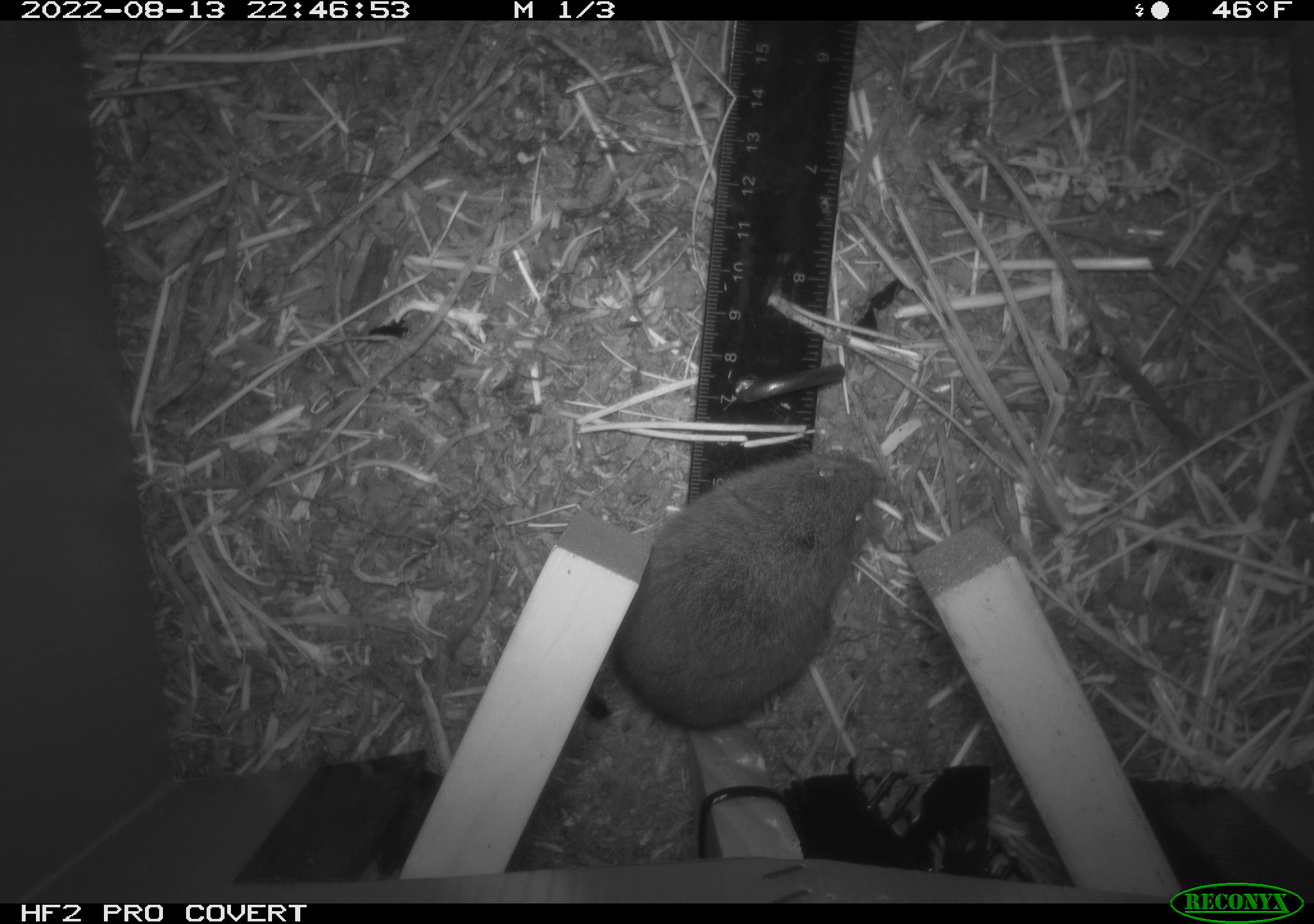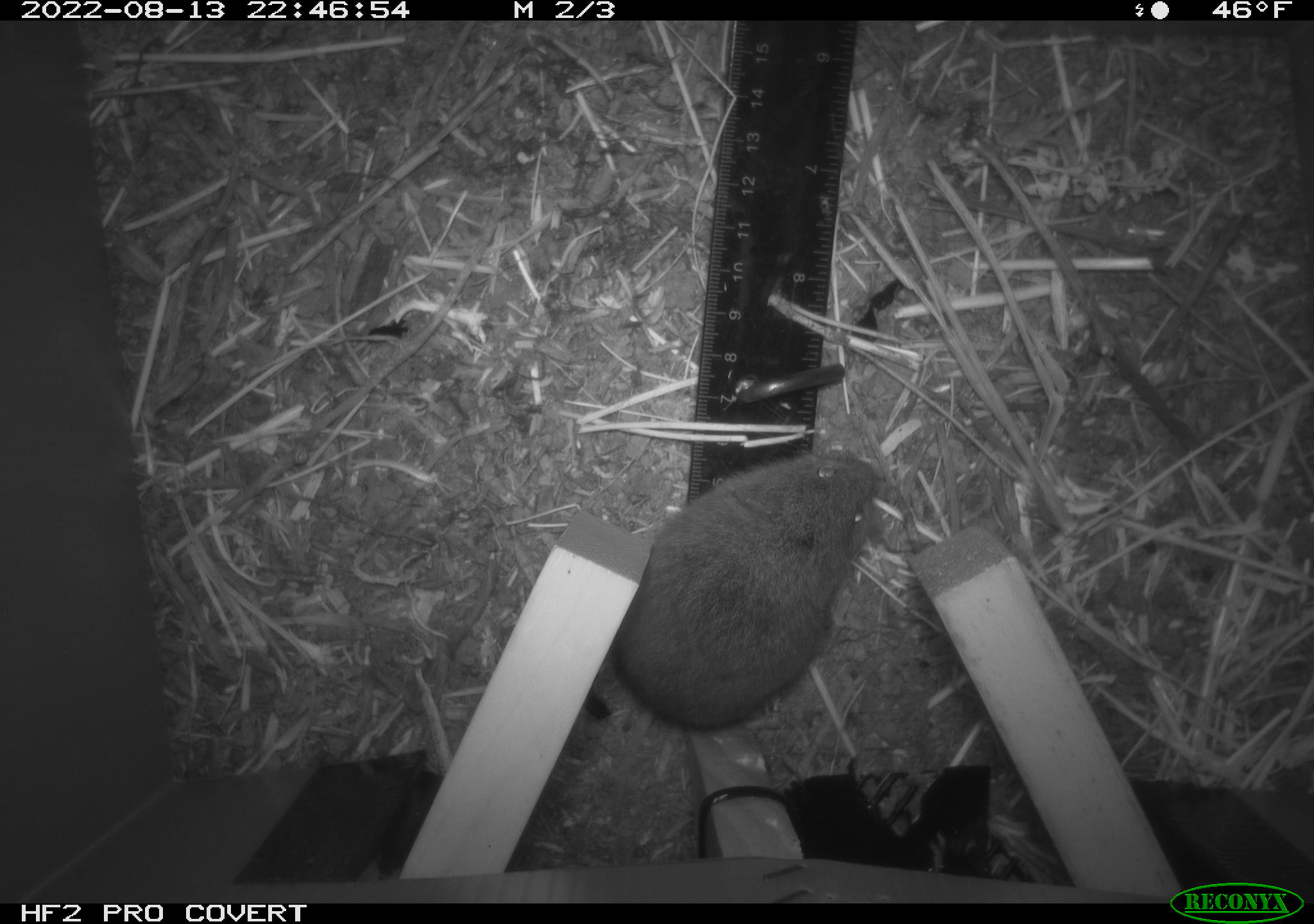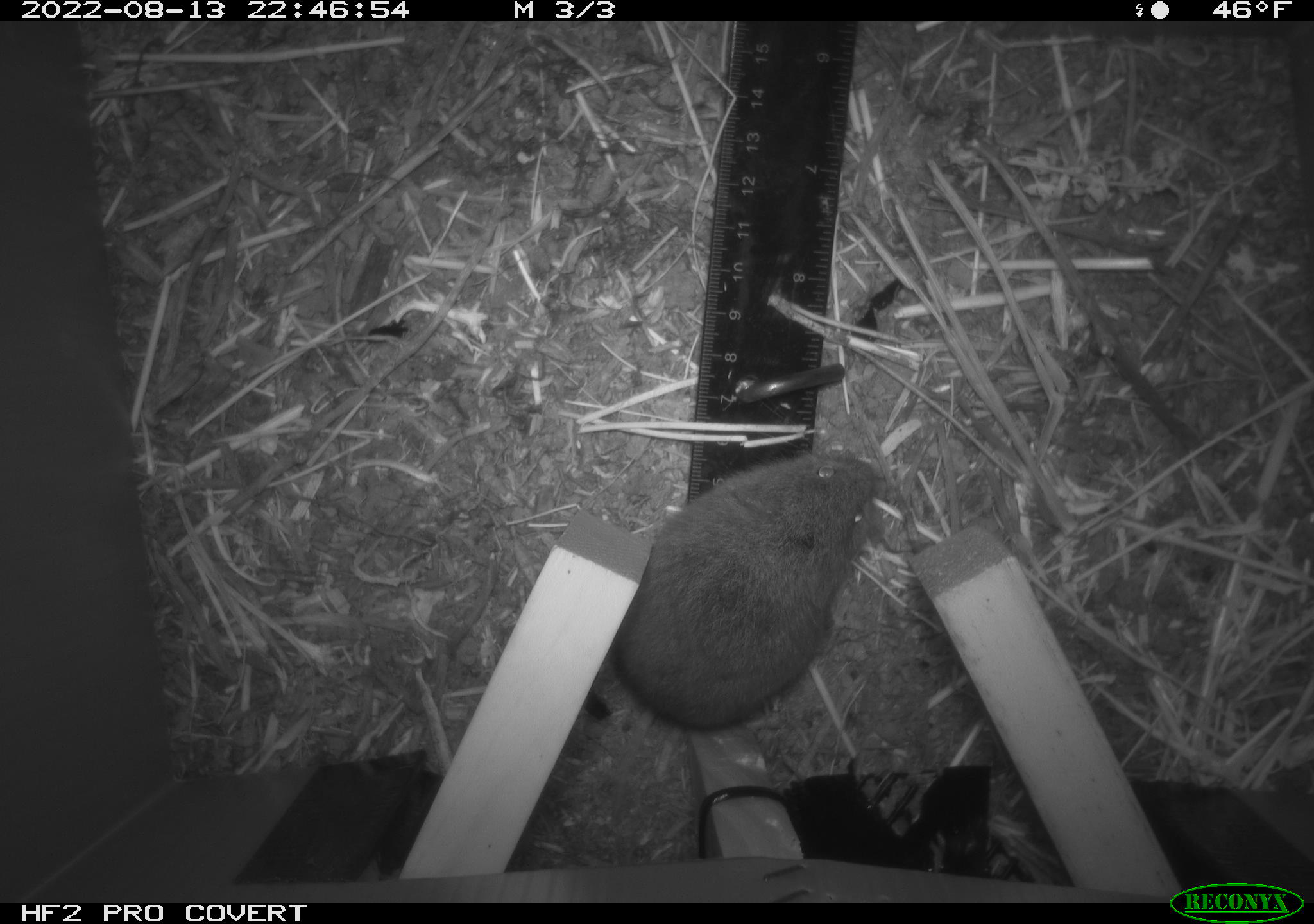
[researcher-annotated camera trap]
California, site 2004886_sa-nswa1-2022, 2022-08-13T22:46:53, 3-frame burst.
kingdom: Animalia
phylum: Chordata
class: Mammalia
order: Rodentia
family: Cricetidae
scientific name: Cricetidae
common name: hamsters, voles, lemmings, and allies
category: cricetidae family